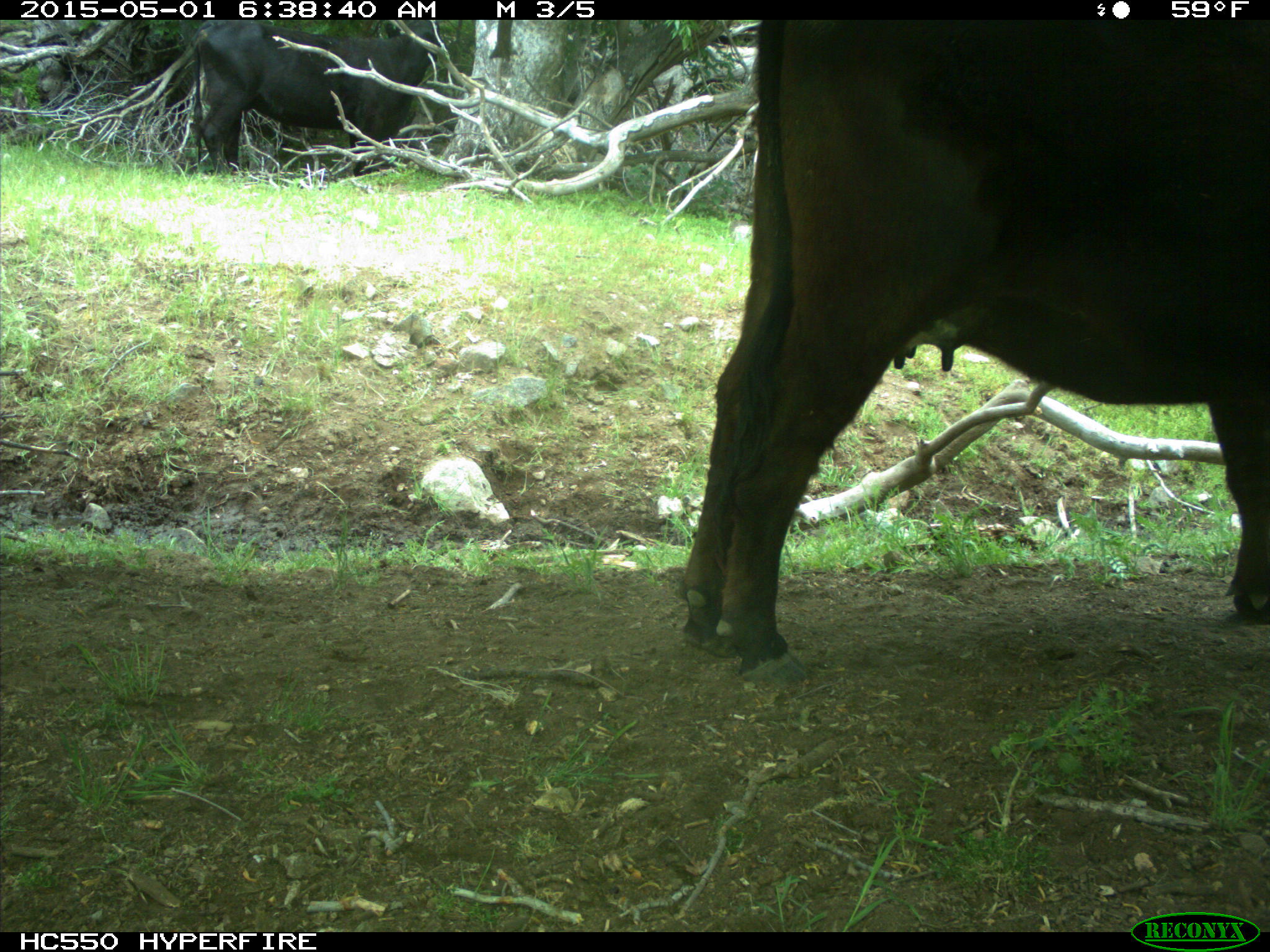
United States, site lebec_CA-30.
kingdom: Animalia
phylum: Chordata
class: Mammalia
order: Artiodactyla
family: Bovidae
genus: Bos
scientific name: Bos taurus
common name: domestic cow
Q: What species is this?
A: Bos taurus (domestic cow).